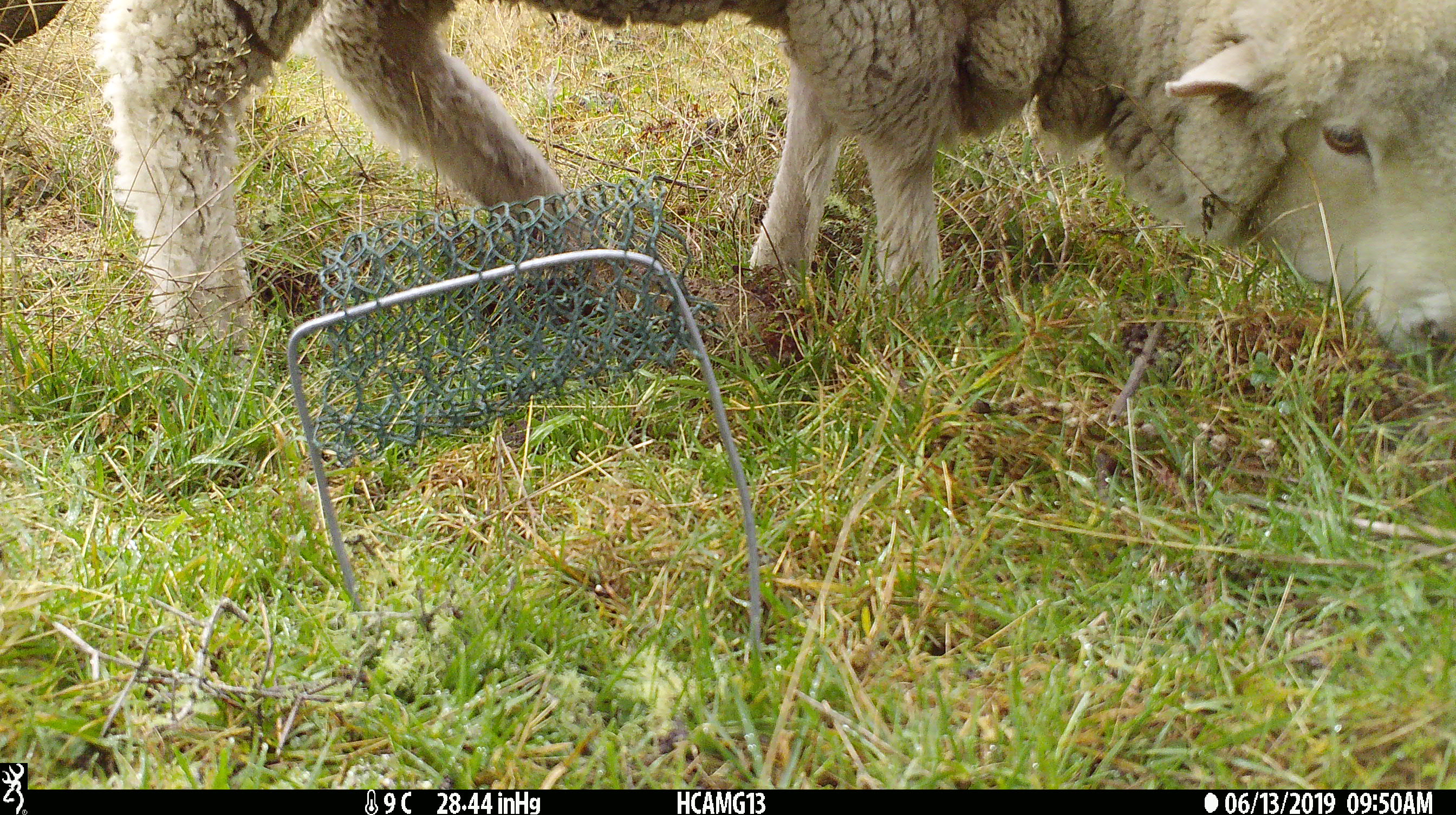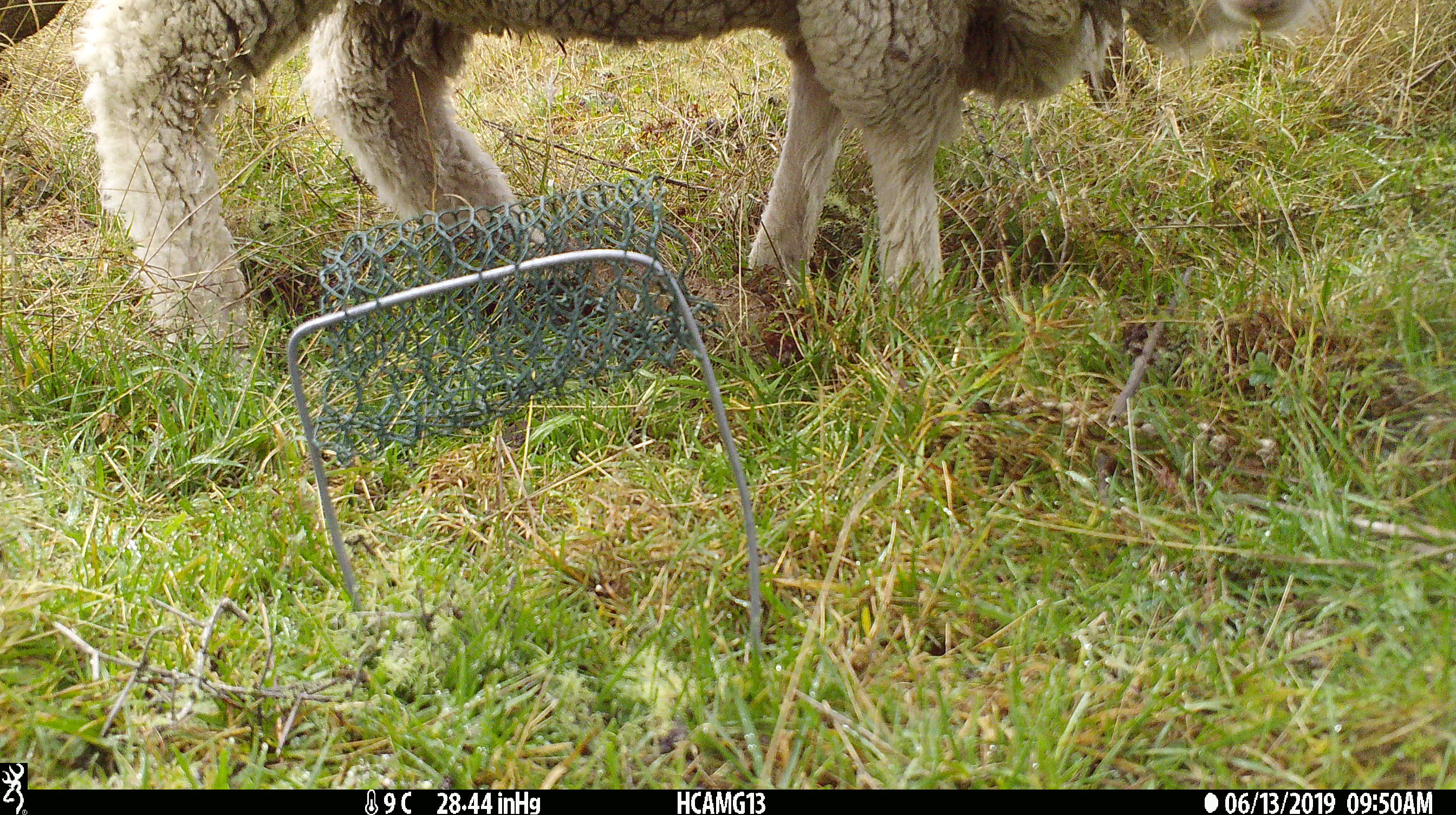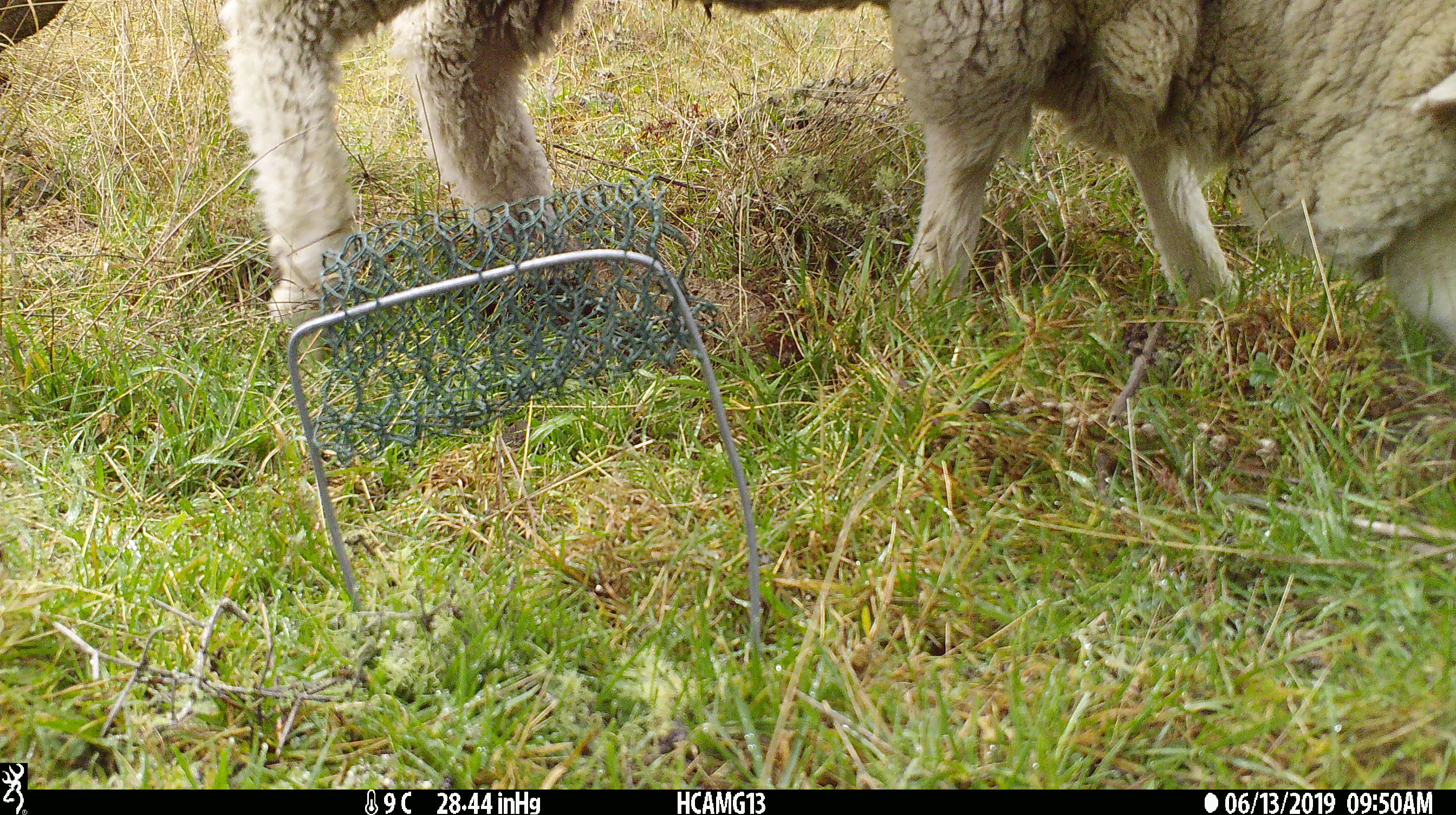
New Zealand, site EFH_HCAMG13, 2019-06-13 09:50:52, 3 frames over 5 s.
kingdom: Animalia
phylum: Chordata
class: Mammalia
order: Artiodactyla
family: Bovidae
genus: Ovis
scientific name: Ovis aries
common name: domestic sheep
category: sheep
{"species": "sheep (domestic sheep) (Ovis aries)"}